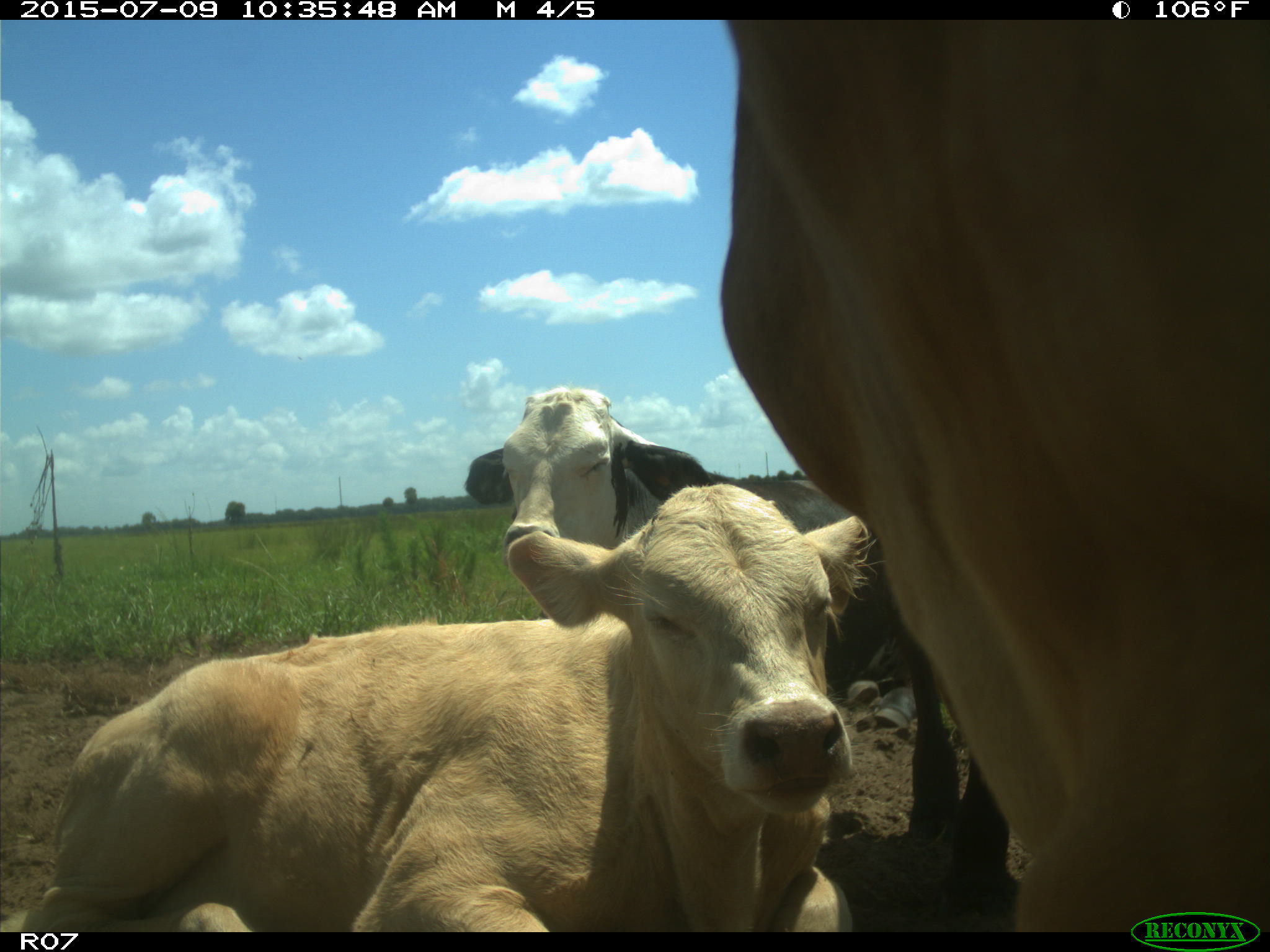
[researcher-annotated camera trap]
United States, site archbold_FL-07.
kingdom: Animalia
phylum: Chordata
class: Mammalia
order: Artiodactyla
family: Bovidae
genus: Bos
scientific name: Bos taurus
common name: domestic cow